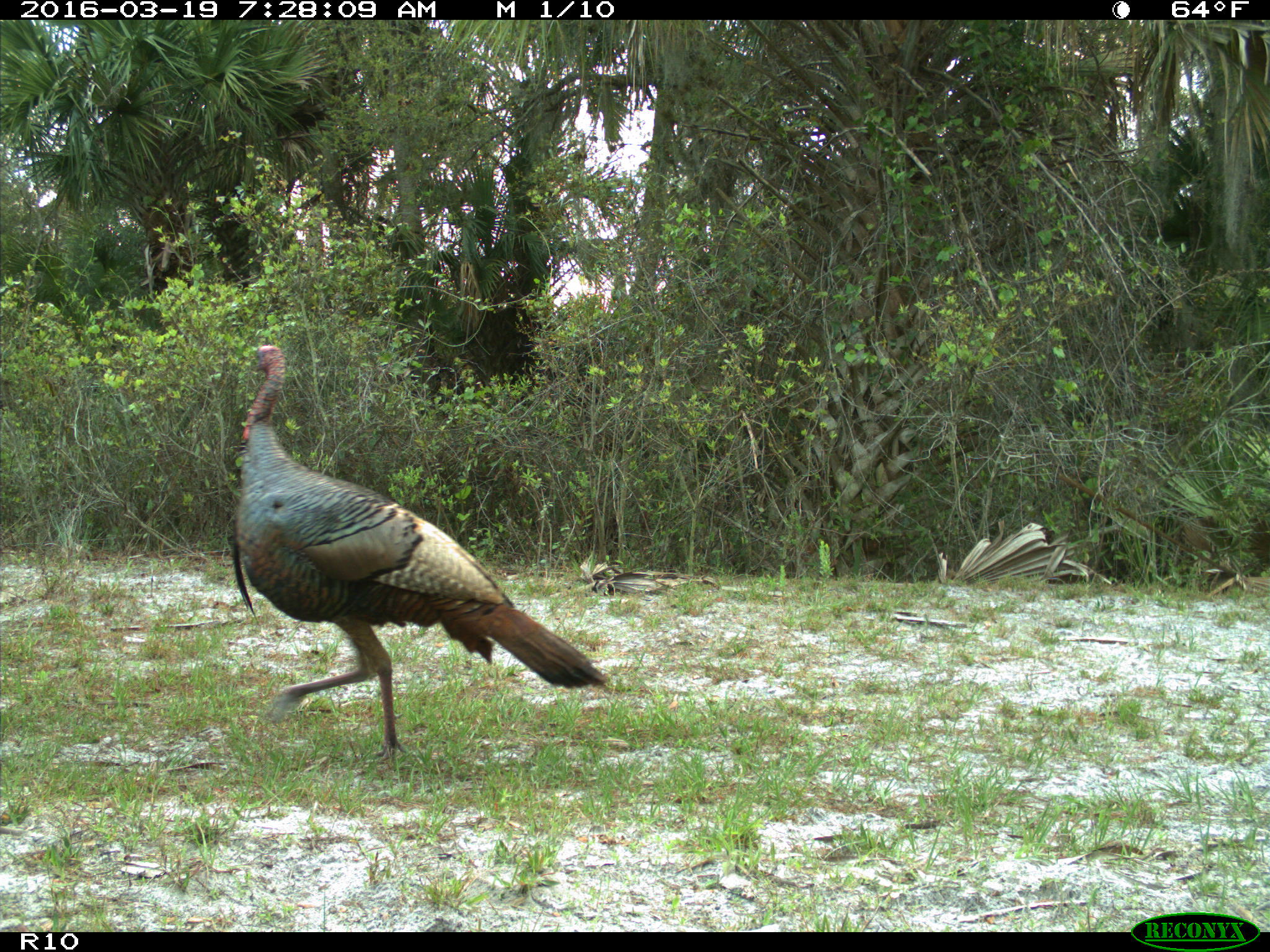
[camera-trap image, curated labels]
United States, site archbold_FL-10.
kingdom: Animalia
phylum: Chordata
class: Aves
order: Galliformes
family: Phasianidae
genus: Meleagris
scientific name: Meleagris gallopavo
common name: wild turkey